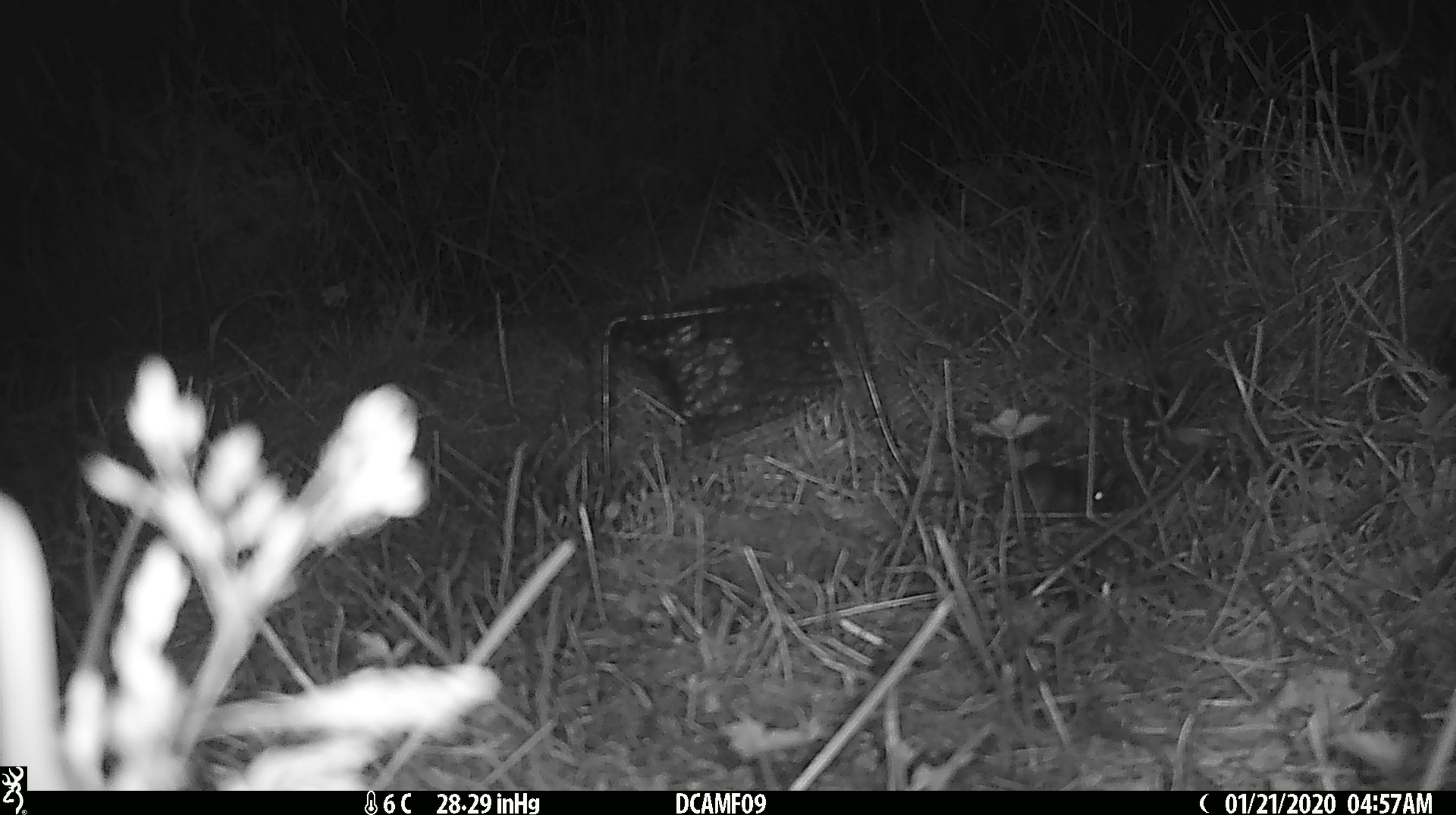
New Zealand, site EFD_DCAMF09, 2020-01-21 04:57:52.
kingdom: Animalia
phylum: Chordata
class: Mammalia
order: Rodentia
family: Muridae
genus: Mus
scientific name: Mus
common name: mouse